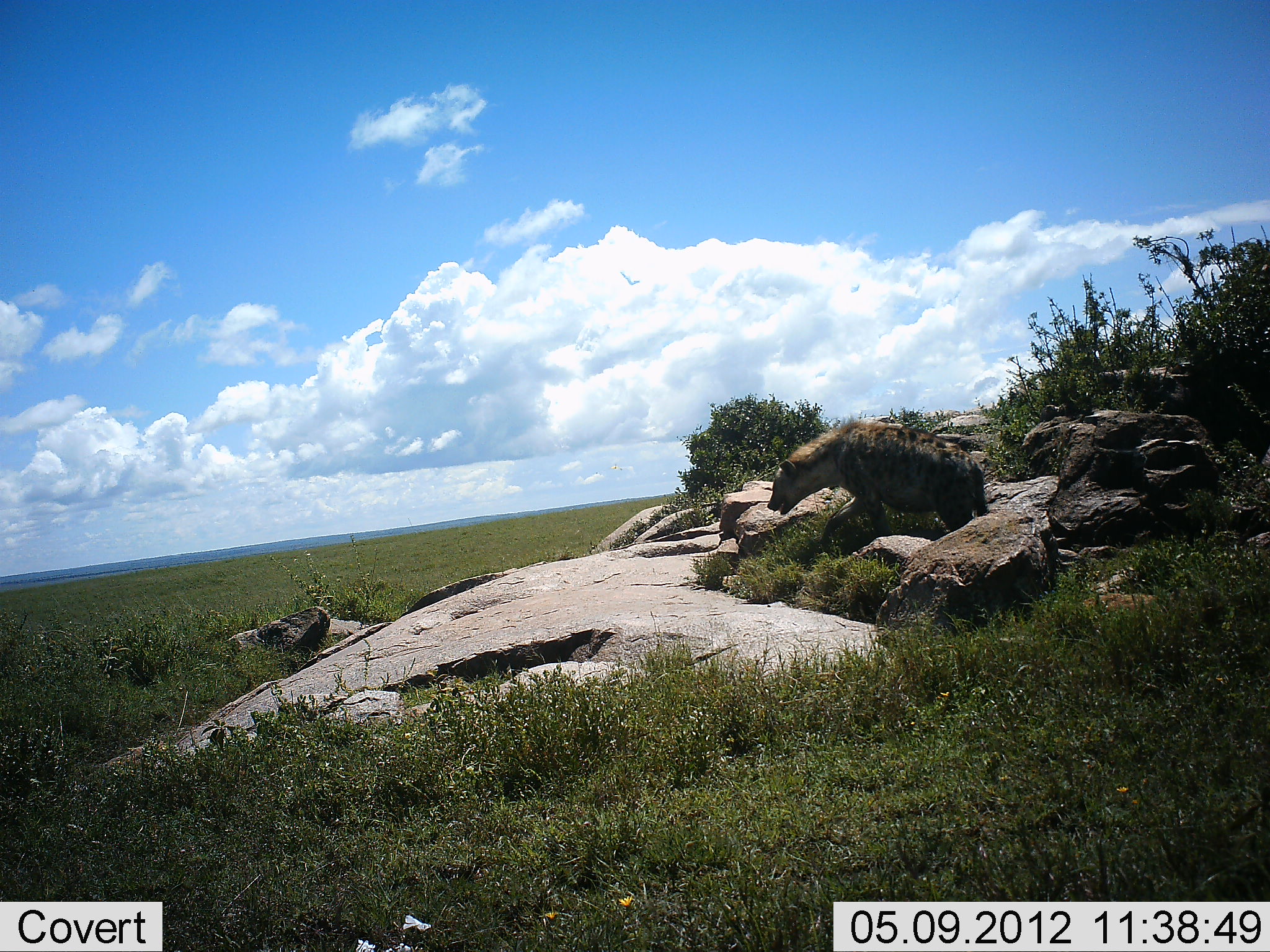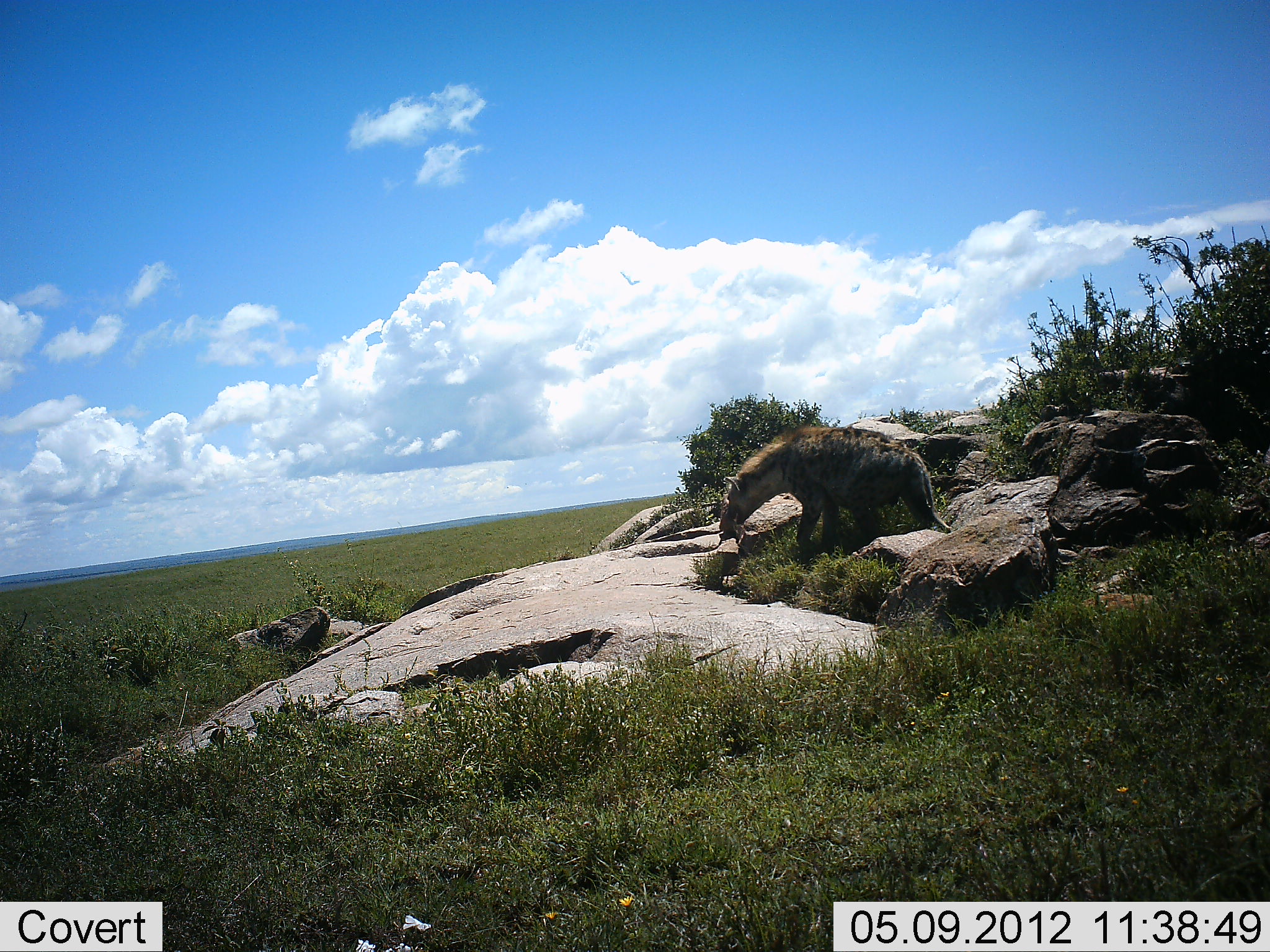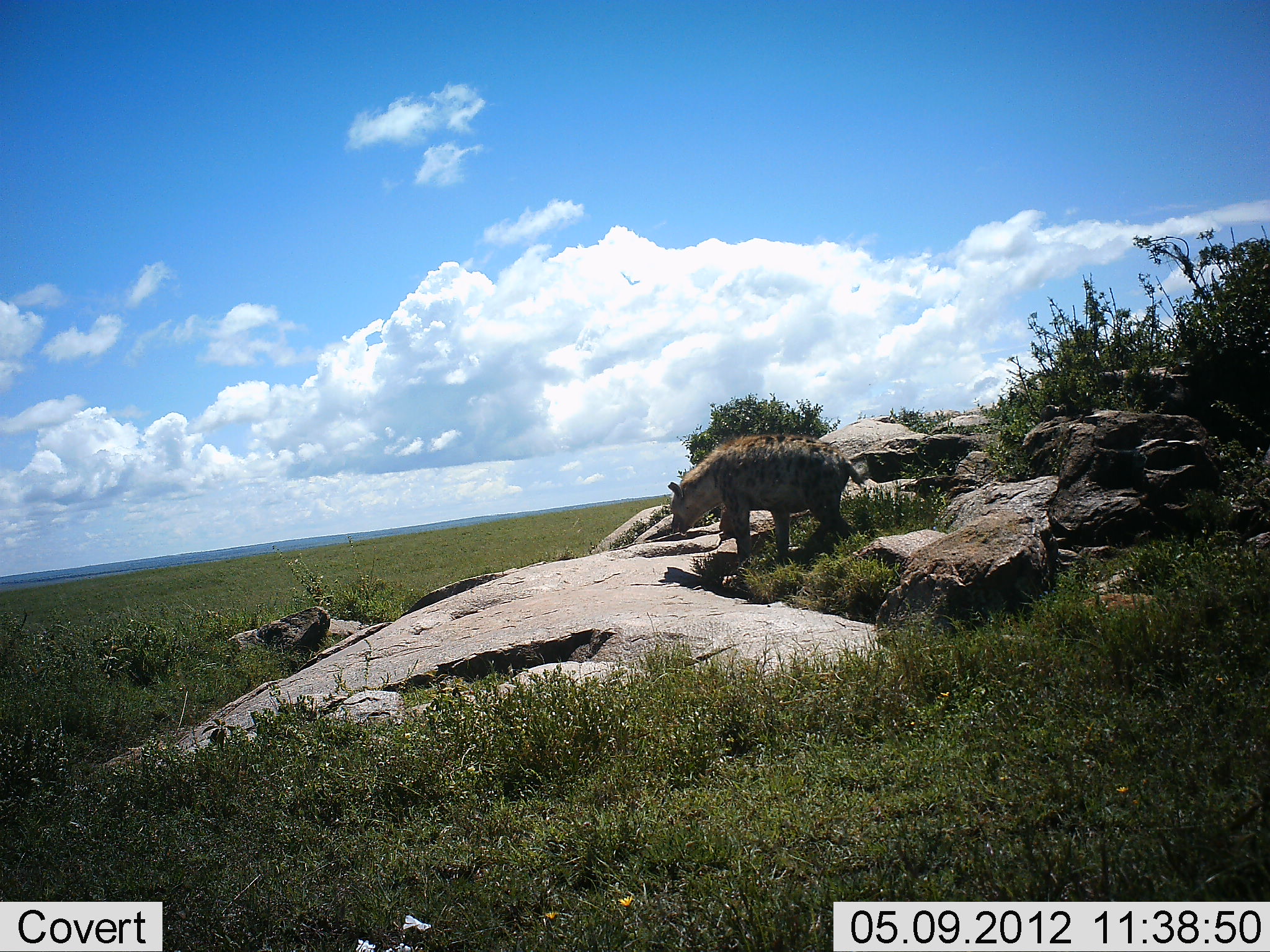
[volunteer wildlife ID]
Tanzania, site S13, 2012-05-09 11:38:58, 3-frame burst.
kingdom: Animalia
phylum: Chordata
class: Mammalia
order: Carnivora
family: Hyaenidae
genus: Crocuta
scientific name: Crocuta crocuta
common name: spotted hyena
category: hyenaspotted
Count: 1.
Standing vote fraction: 10%.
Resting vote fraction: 0%.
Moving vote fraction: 100%.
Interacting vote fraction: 0%.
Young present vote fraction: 0%.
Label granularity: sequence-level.